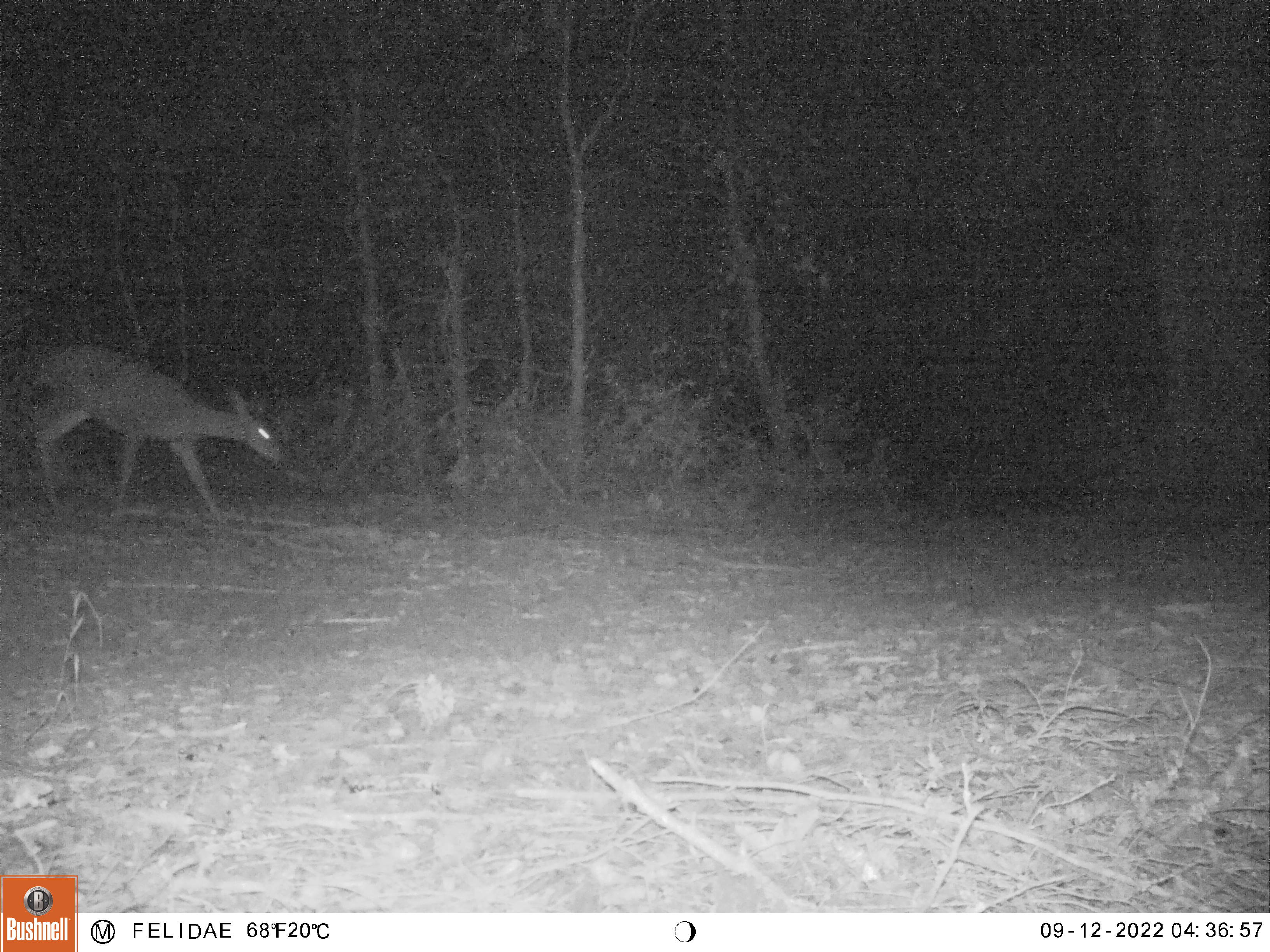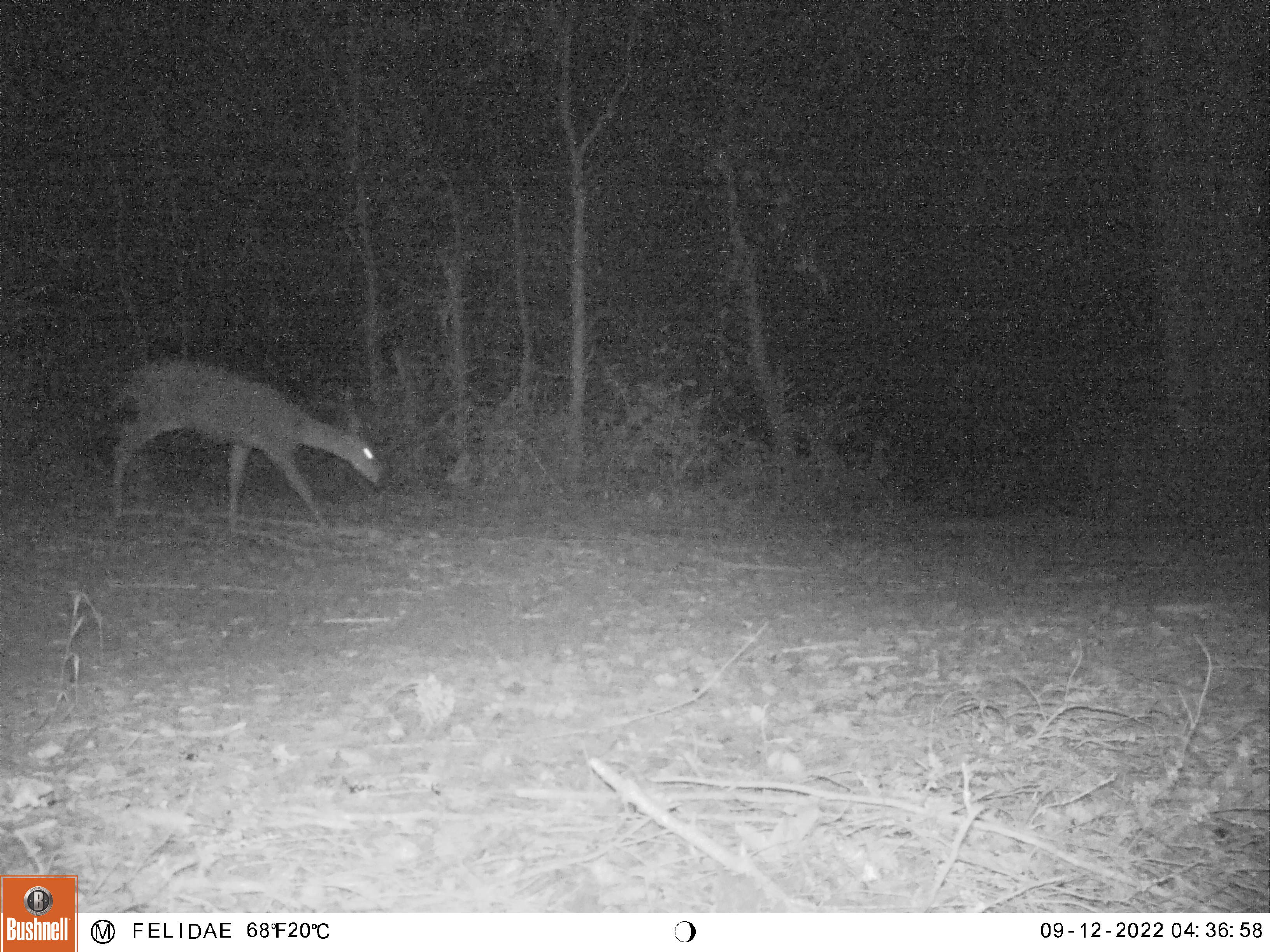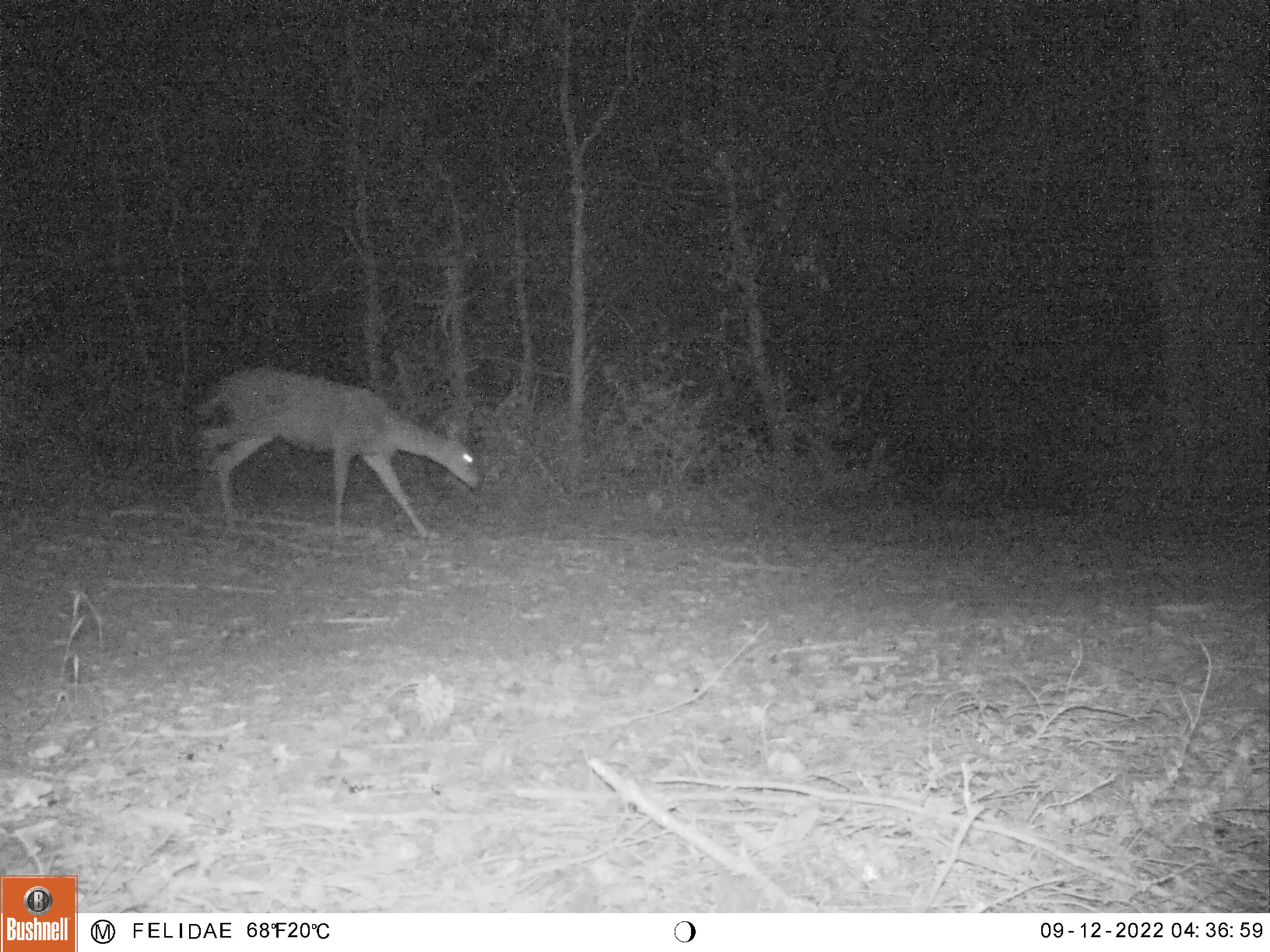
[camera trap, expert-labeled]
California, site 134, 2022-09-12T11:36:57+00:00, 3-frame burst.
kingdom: Animalia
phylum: Chordata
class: Mammalia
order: Artiodactyla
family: Cervidae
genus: Odocoileus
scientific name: Odocoileus hemionus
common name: mule deer